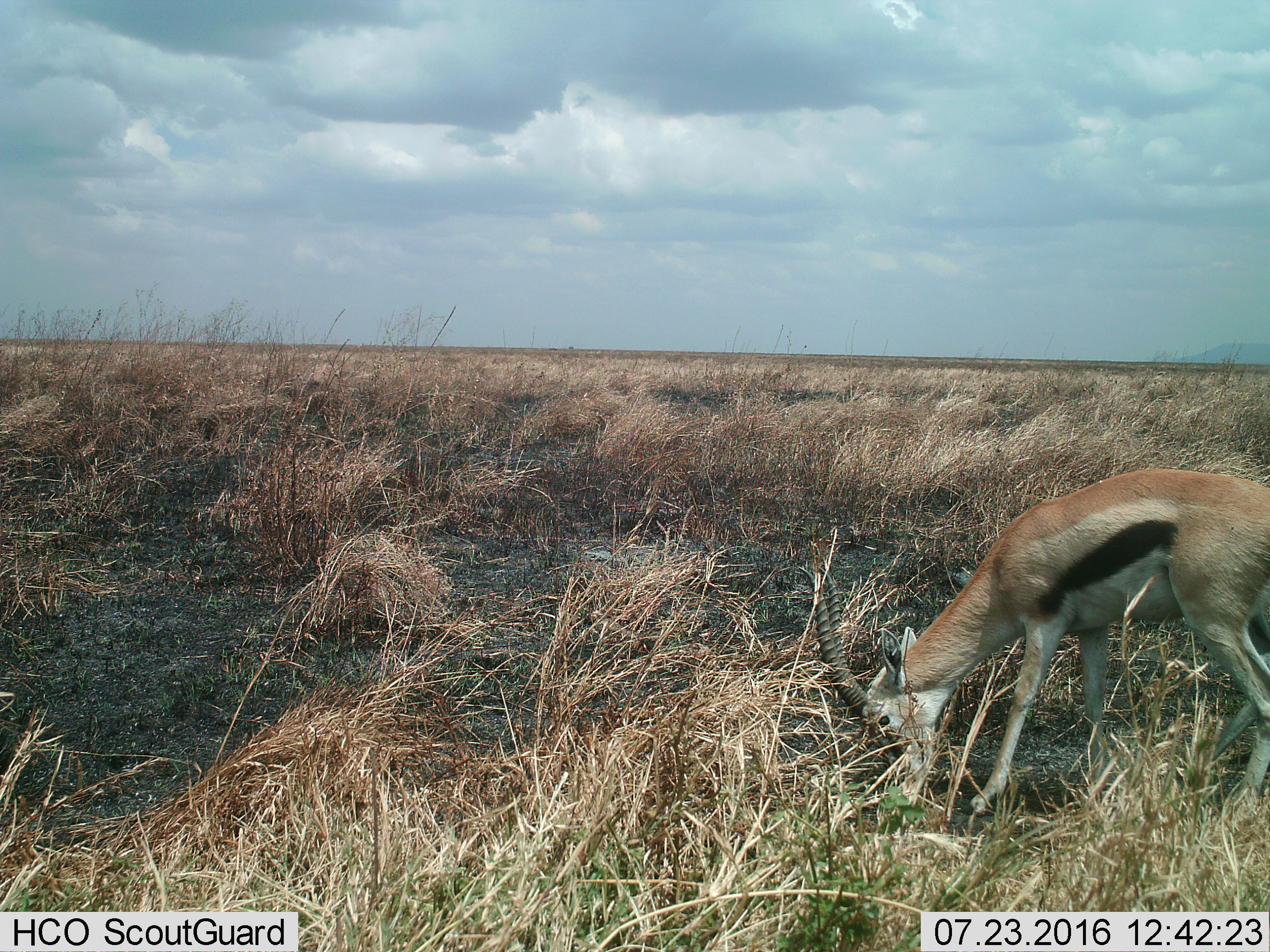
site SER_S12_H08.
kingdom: Animalia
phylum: Chordata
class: Mammalia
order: Artiodactyla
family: Bovidae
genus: Eudorcas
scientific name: Eudorcas thomsonii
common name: thomson's gazelle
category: gazellethomsons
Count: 1.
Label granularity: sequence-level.